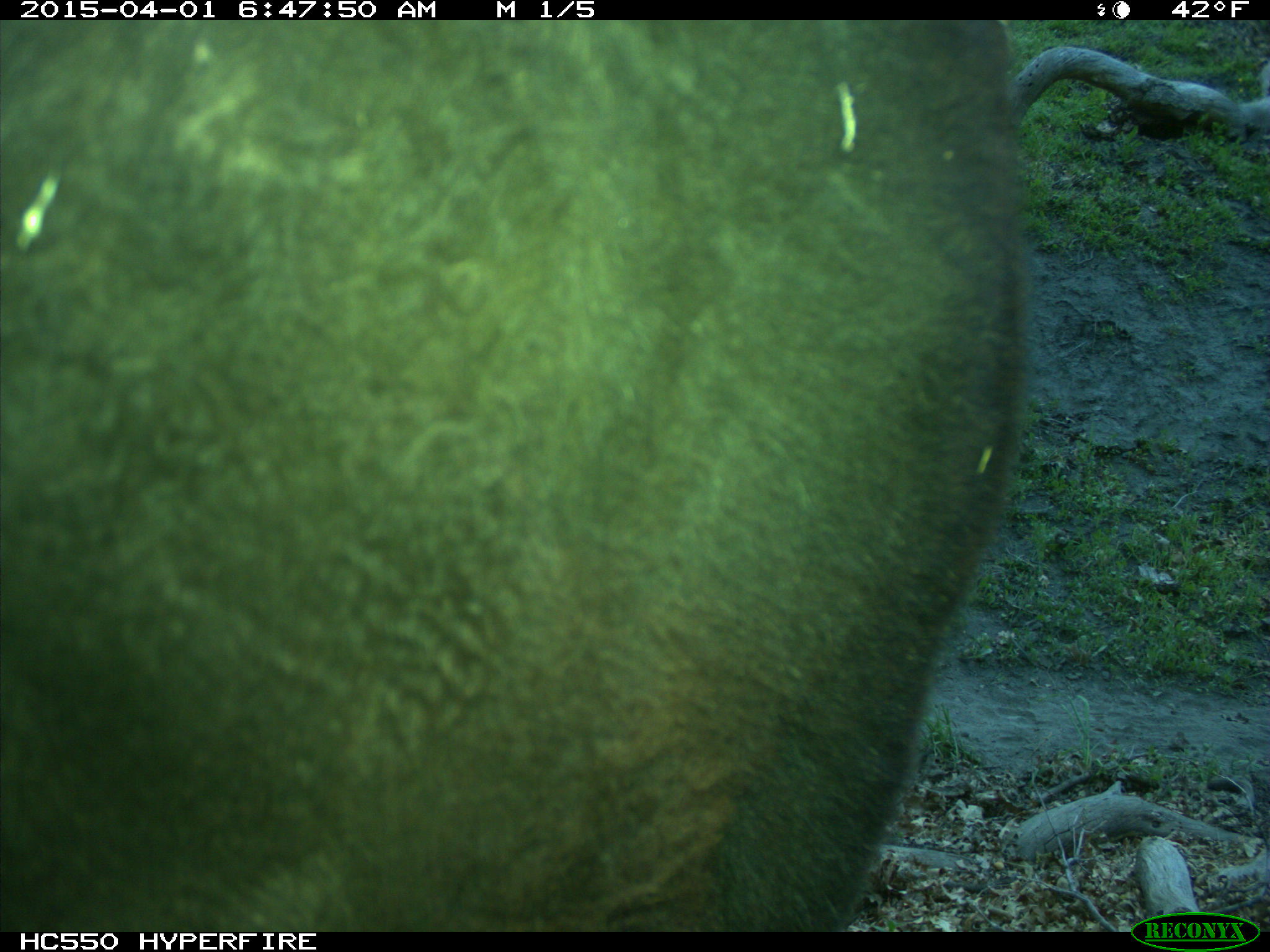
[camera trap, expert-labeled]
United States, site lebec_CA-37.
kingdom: Animalia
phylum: Chordata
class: Mammalia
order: Artiodactyla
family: Bovidae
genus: Bos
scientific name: Bos taurus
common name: domestic cow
Bos taurus (domestic cow).